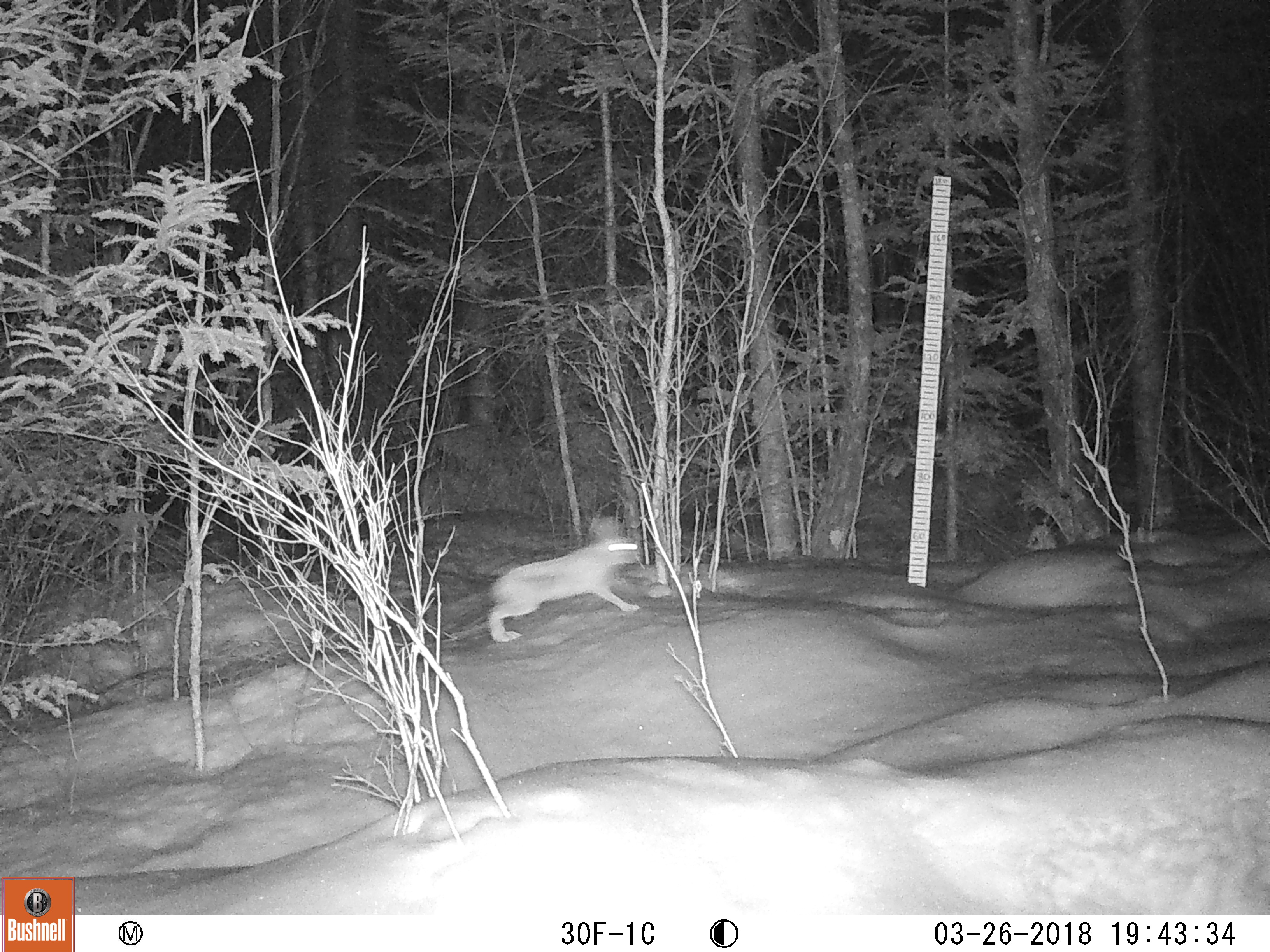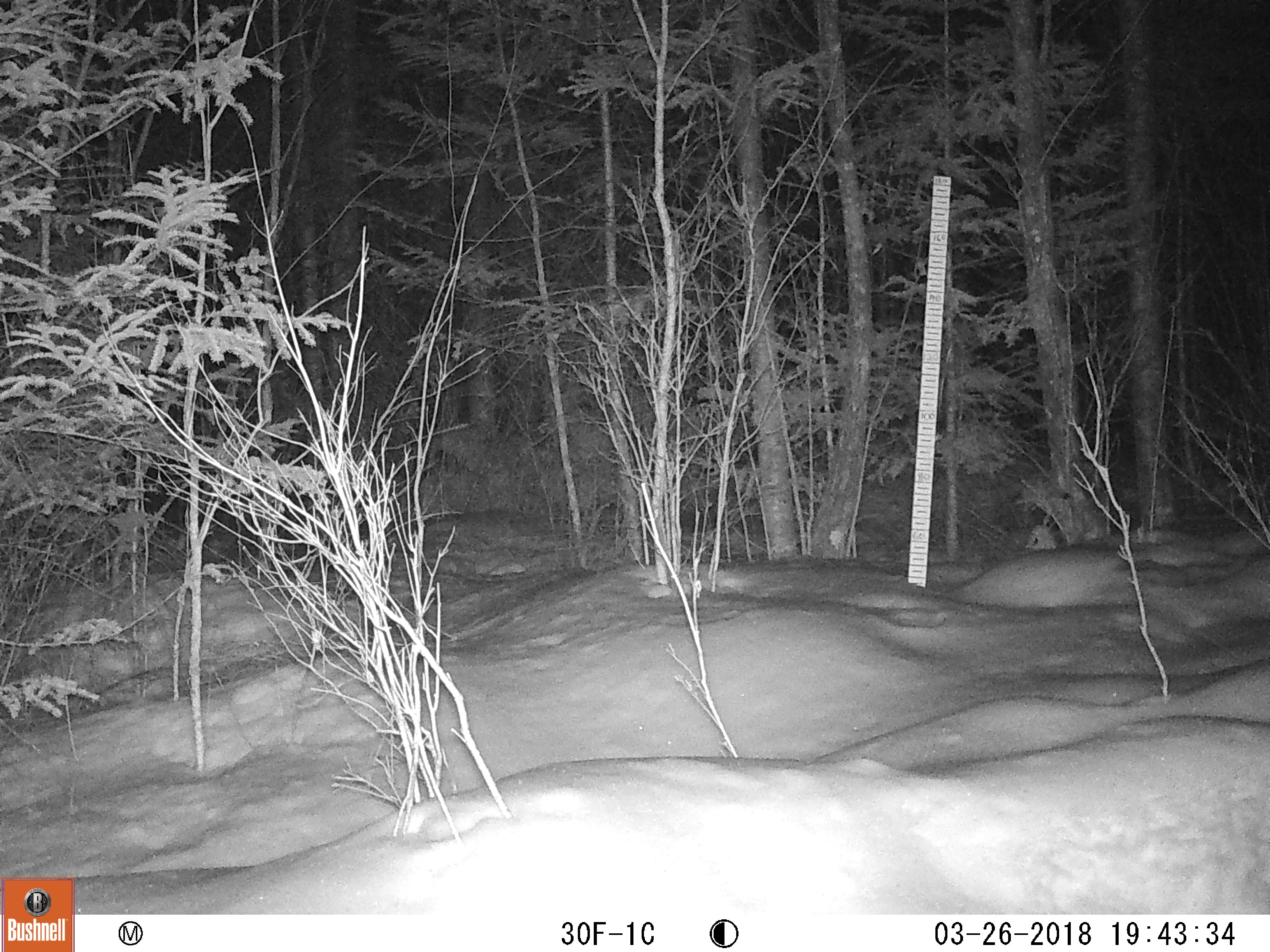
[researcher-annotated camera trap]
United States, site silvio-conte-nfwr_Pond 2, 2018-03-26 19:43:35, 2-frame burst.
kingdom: Animalia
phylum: Chordata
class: Mammalia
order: Lagomorpha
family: Leporidae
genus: Lepus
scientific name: Lepus americanus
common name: snowshoe hare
Snowshoe hare (Lepus americanus).